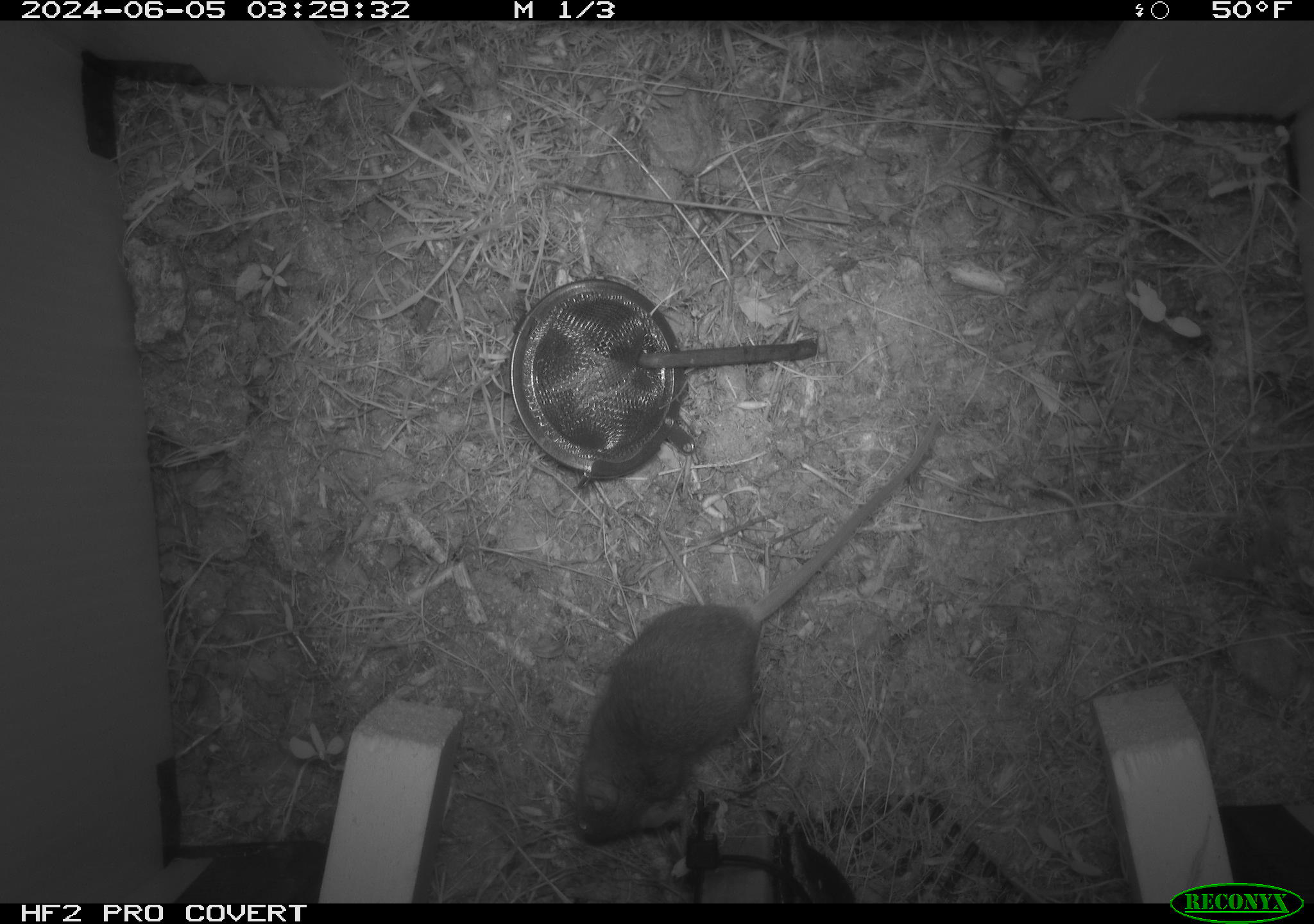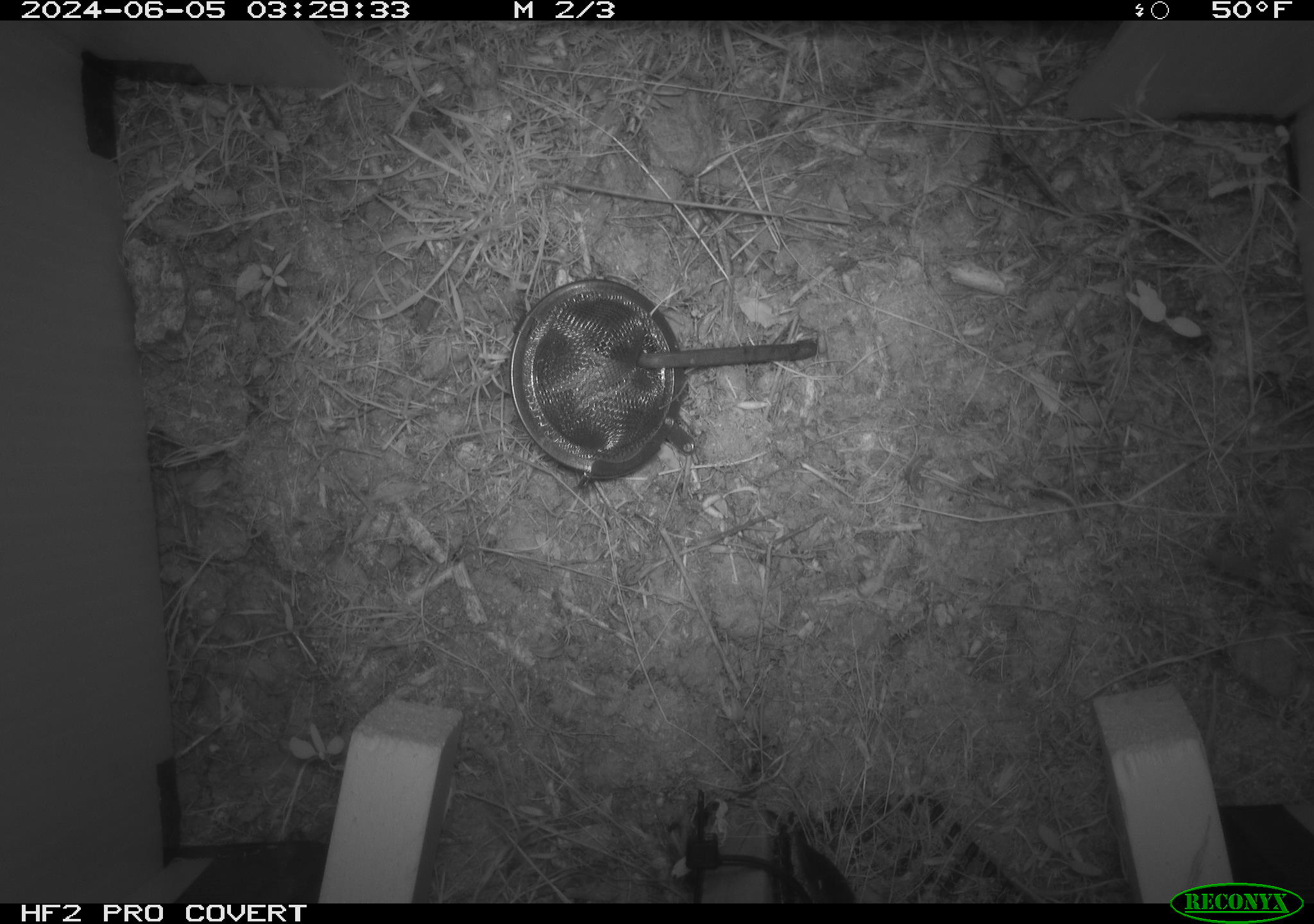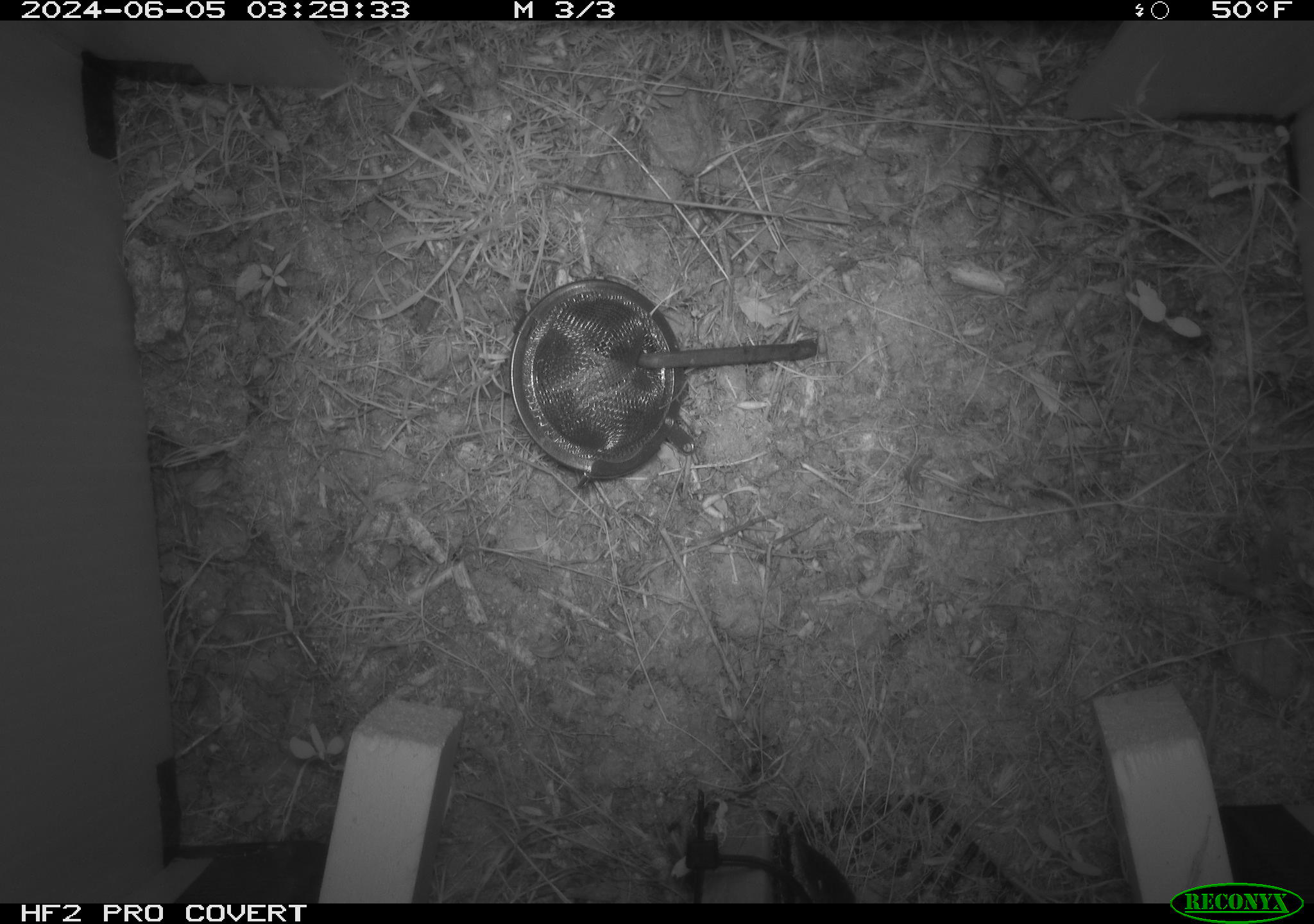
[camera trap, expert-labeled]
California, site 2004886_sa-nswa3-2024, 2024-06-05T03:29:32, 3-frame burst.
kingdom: Animalia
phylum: Chordata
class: Mammalia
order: Rodentia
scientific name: Rodentia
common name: rodent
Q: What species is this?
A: Rodent (Rodentia).